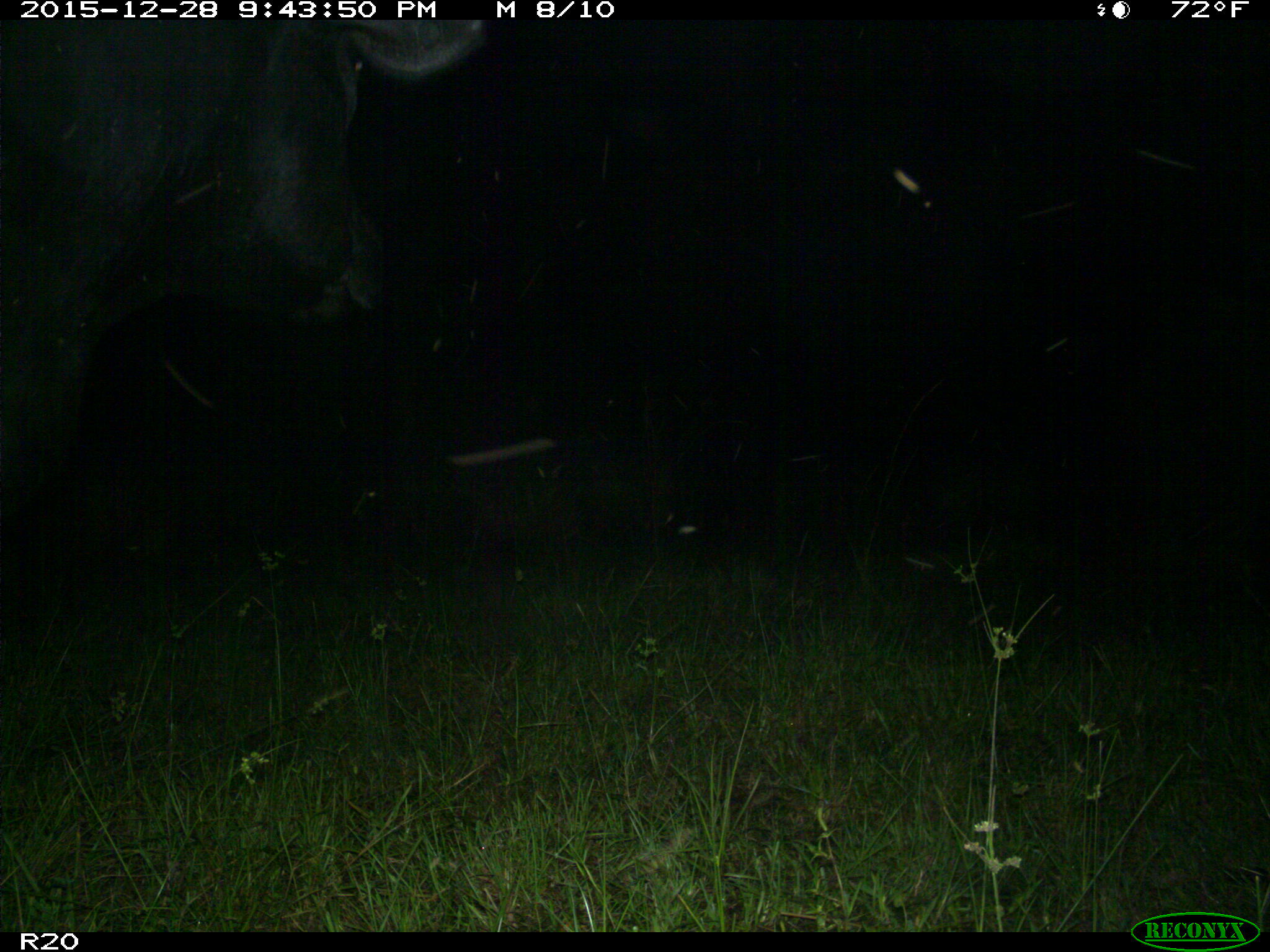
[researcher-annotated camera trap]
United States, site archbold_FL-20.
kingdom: Animalia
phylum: Chordata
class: Mammalia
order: Artiodactyla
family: Bovidae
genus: Bos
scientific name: Bos taurus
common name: domestic cow